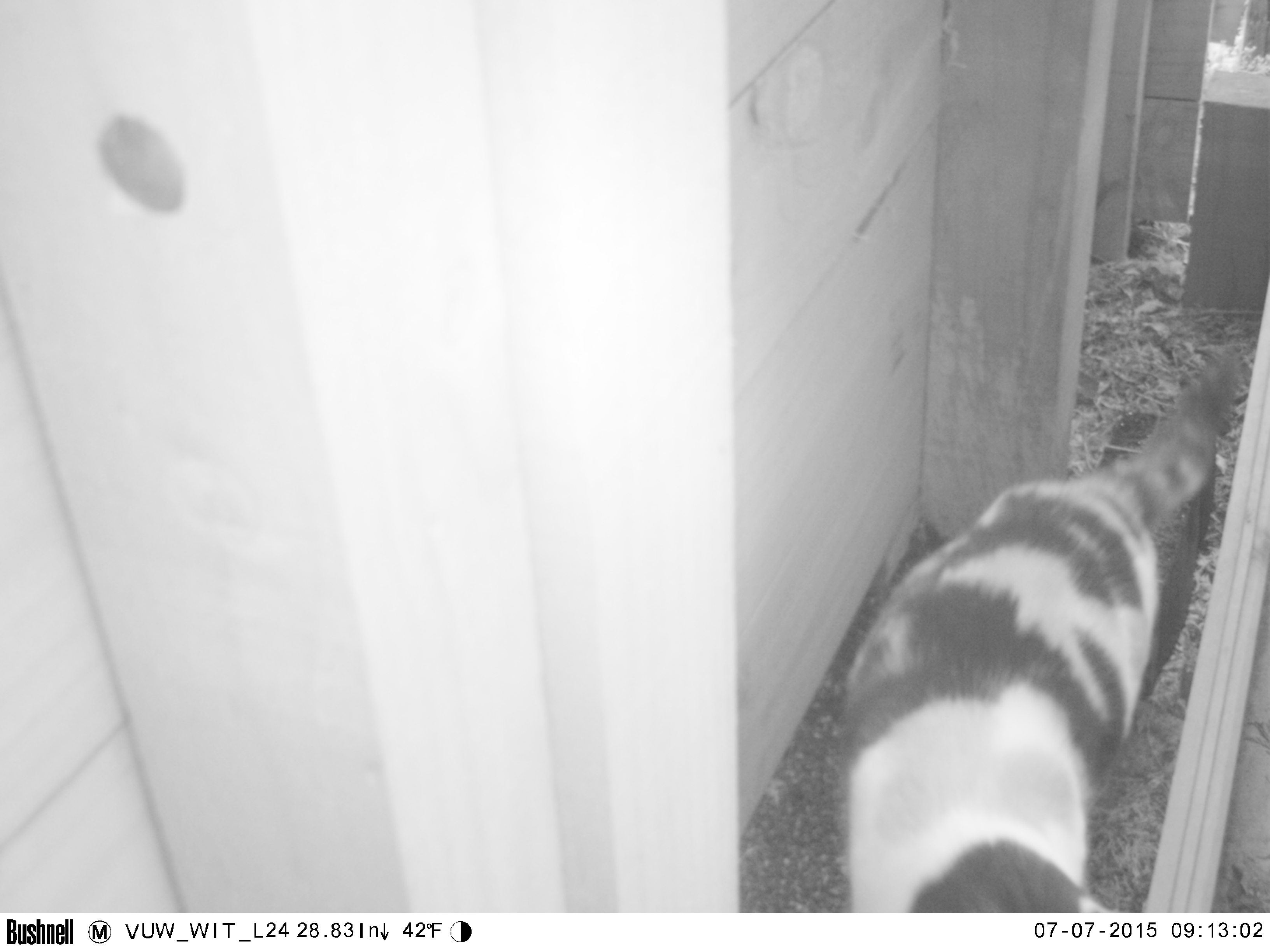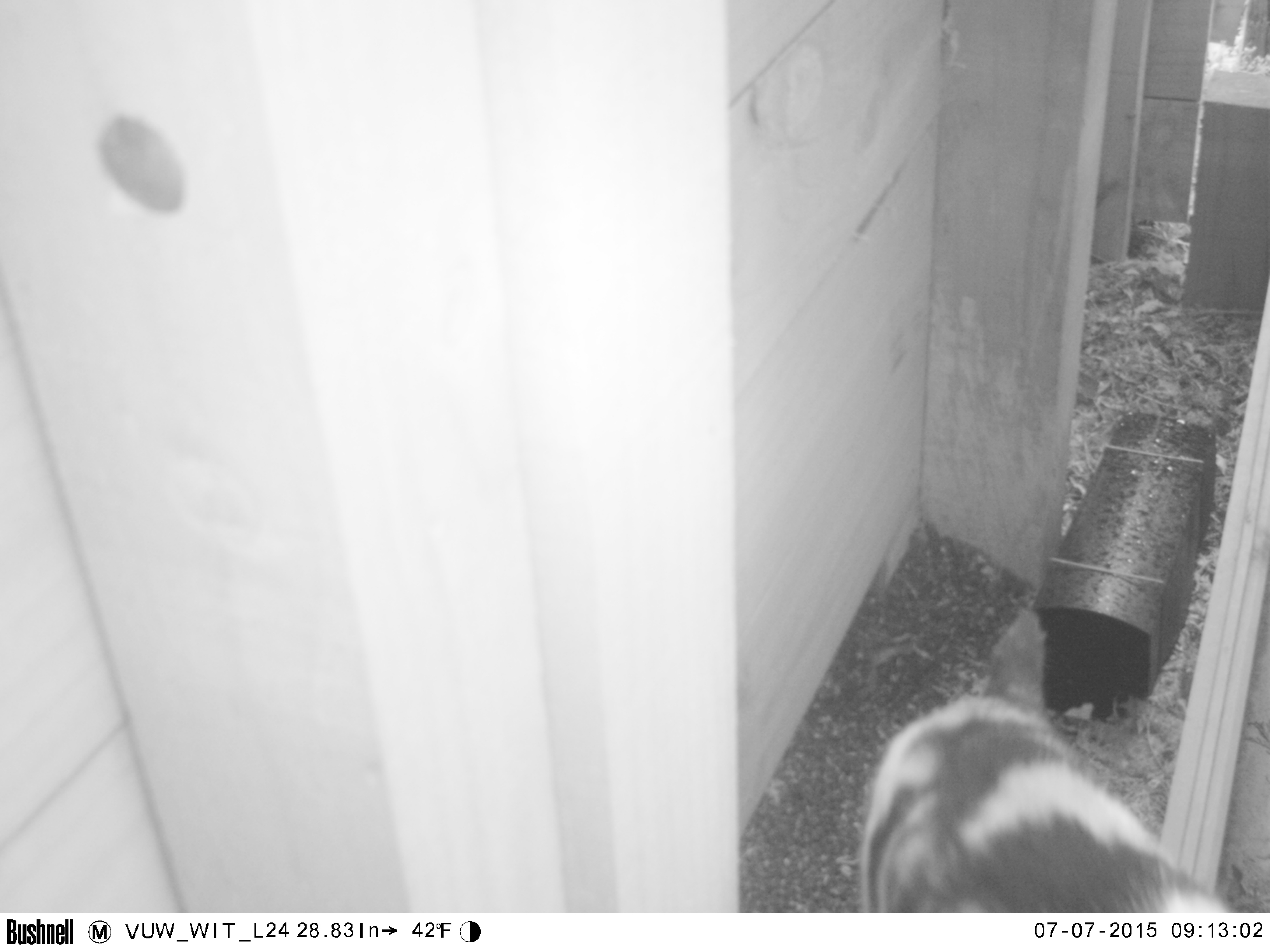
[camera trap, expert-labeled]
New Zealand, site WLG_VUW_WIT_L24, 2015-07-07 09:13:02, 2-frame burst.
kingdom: Animalia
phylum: Chordata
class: Mammalia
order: Carnivora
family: Felidae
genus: Felis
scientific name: Felis catus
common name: domestic cat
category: cat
Cat (domestic cat) (Felis catus).